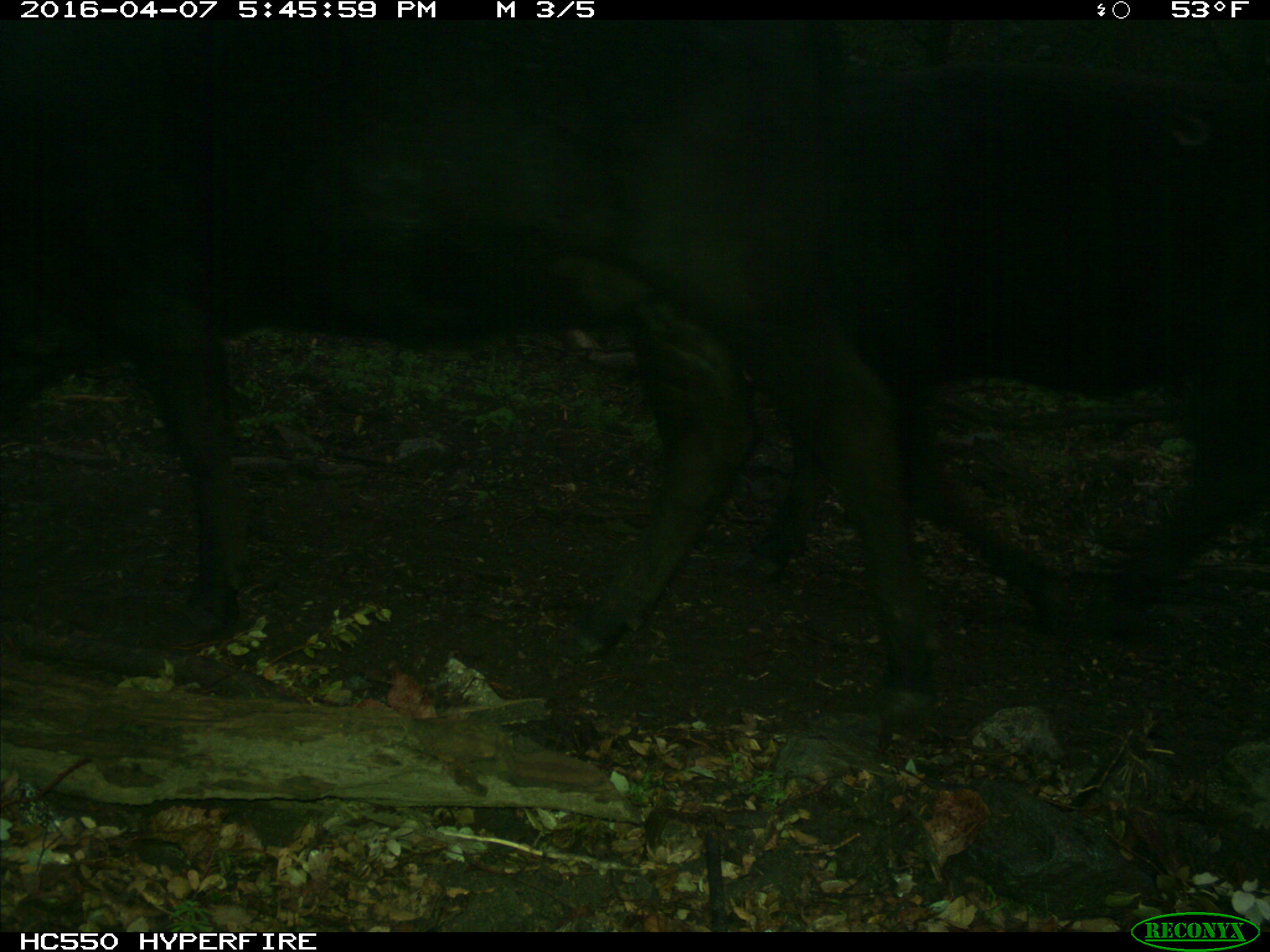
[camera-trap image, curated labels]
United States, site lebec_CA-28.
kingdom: Animalia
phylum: Chordata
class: Mammalia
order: Artiodactyla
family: Bovidae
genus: Bos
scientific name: Bos taurus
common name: domestic cow